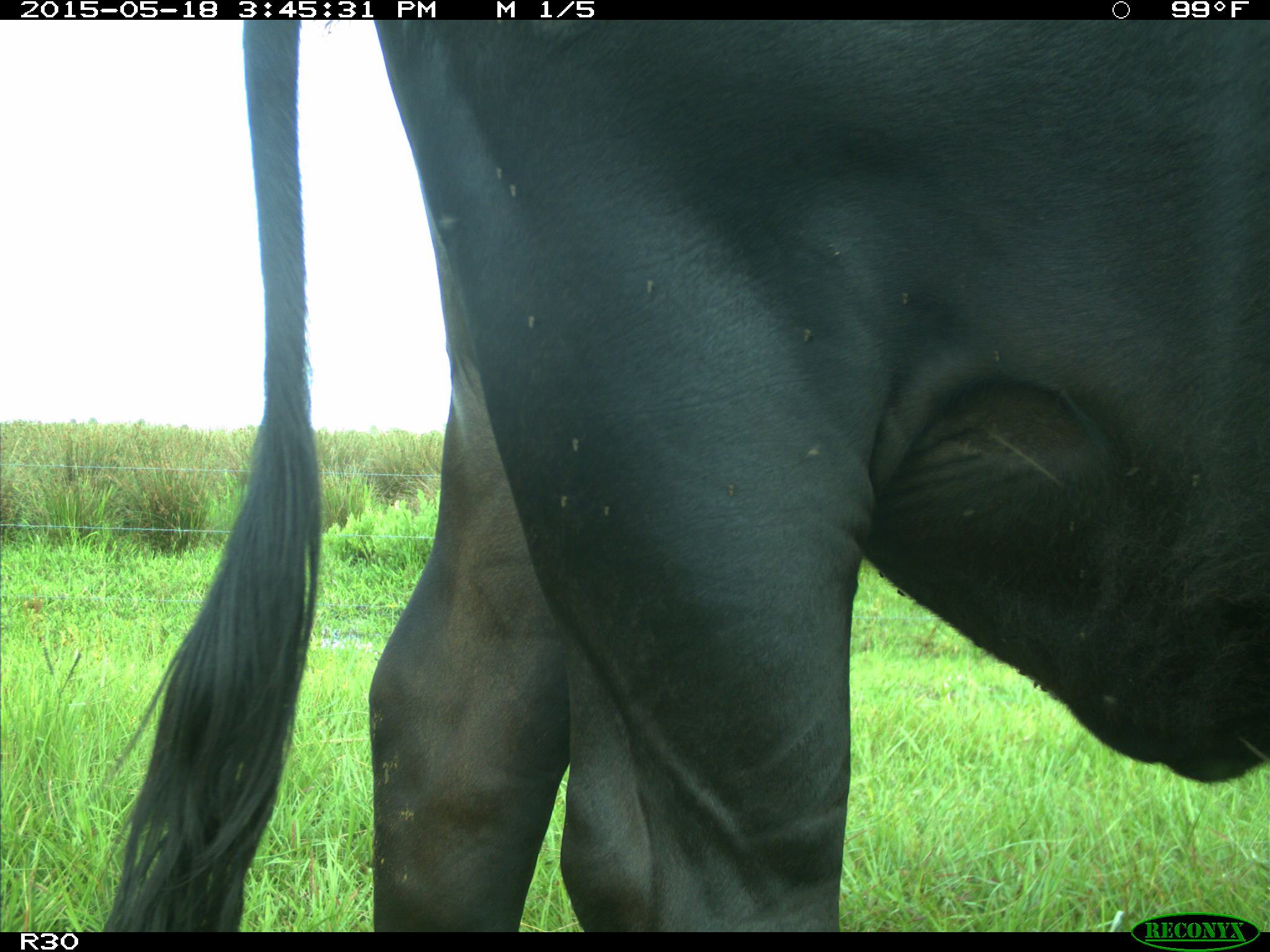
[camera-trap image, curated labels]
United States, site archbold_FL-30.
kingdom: Animalia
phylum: Chordata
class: Mammalia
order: Artiodactyla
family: Bovidae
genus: Bos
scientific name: Bos taurus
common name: domestic cow